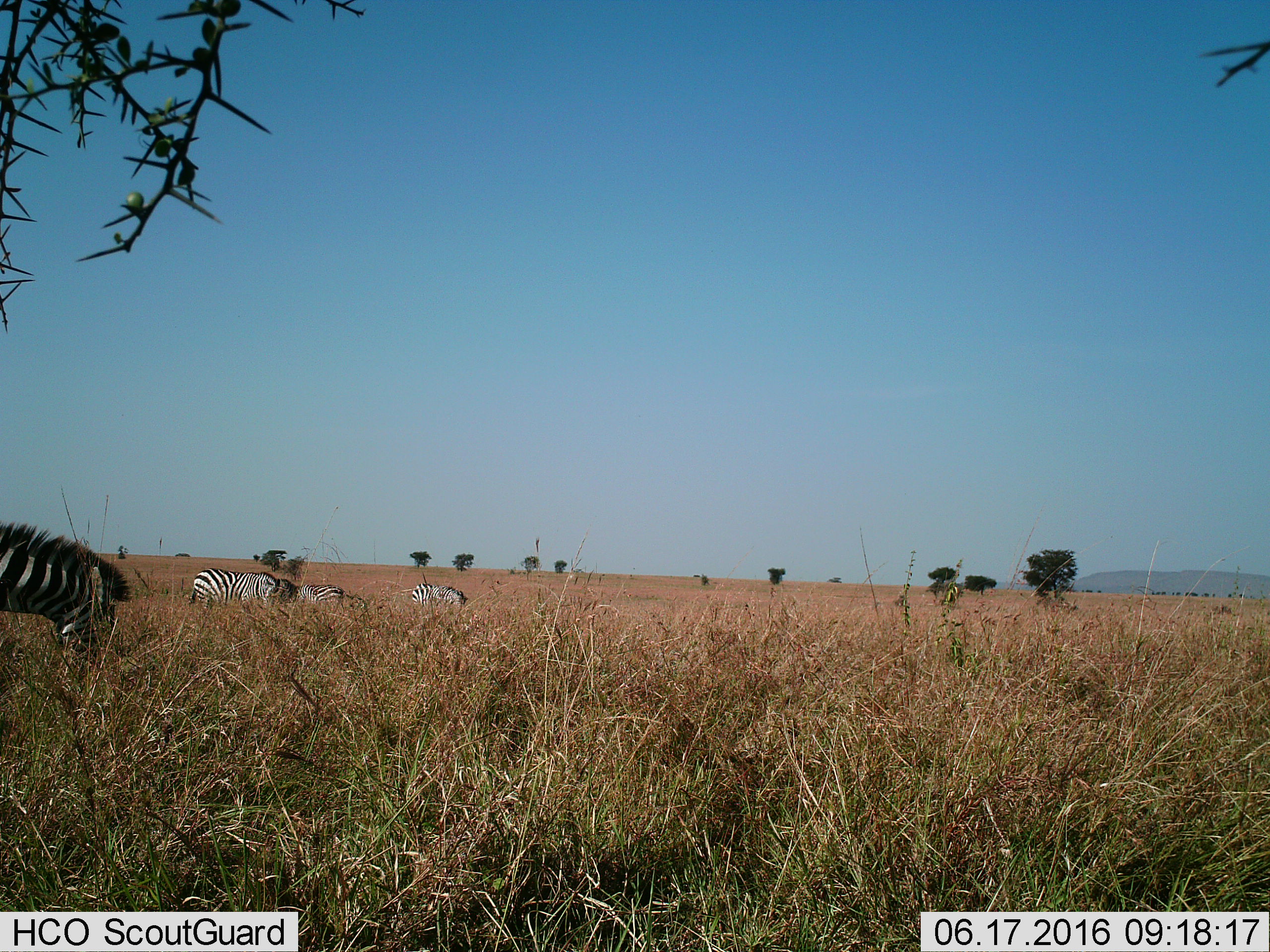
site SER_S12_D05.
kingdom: Animalia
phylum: Chordata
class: Mammalia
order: Perissodactyla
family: Equidae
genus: Equus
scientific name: Equus quagga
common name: plains zebra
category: zebraplains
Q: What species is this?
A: Zebraplains (plains zebra) (Equus quagga).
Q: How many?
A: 4.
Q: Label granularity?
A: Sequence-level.